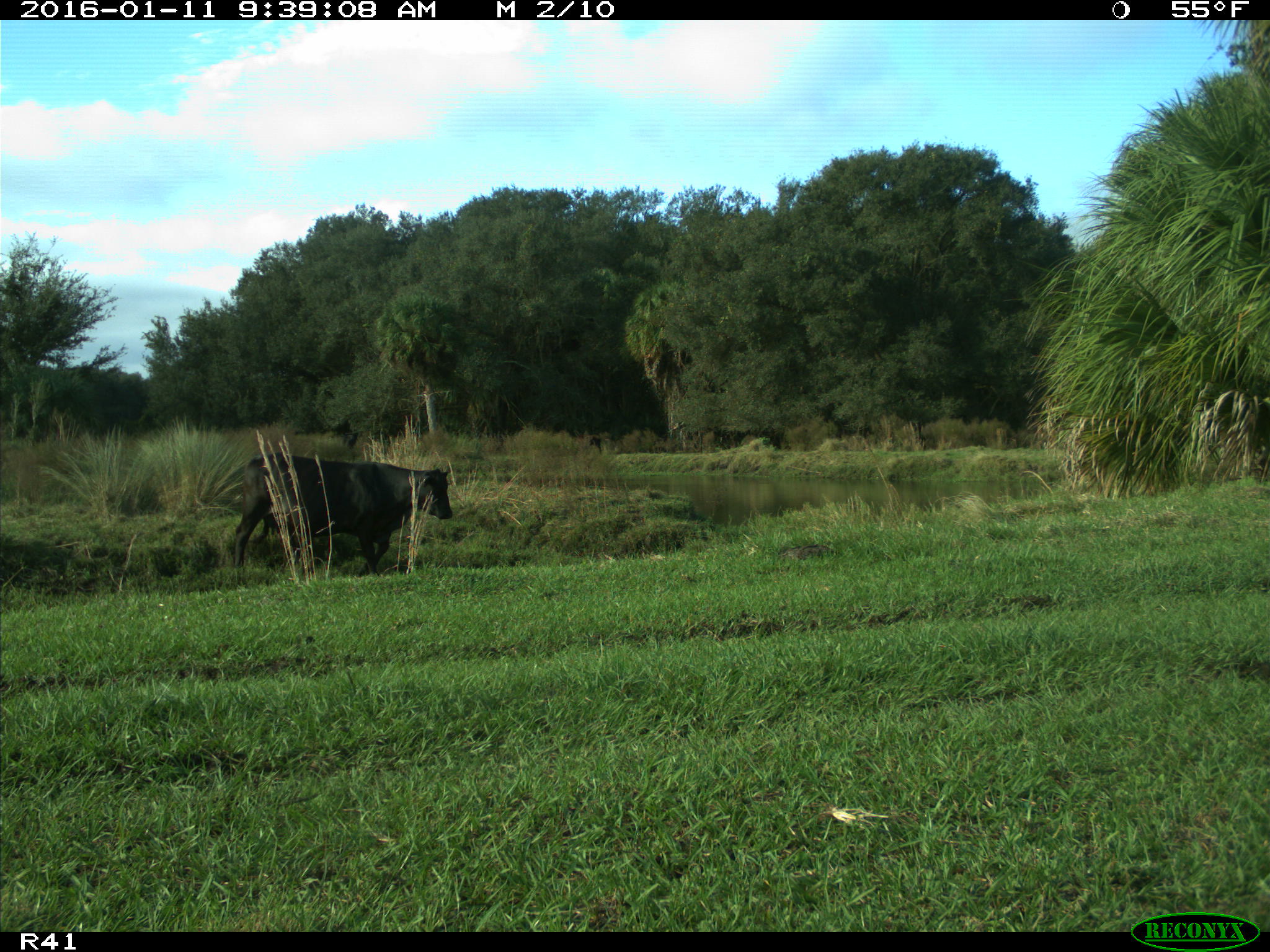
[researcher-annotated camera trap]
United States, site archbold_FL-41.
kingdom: Animalia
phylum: Chordata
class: Mammalia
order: Artiodactyla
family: Bovidae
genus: Bos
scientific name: Bos taurus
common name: domestic cow